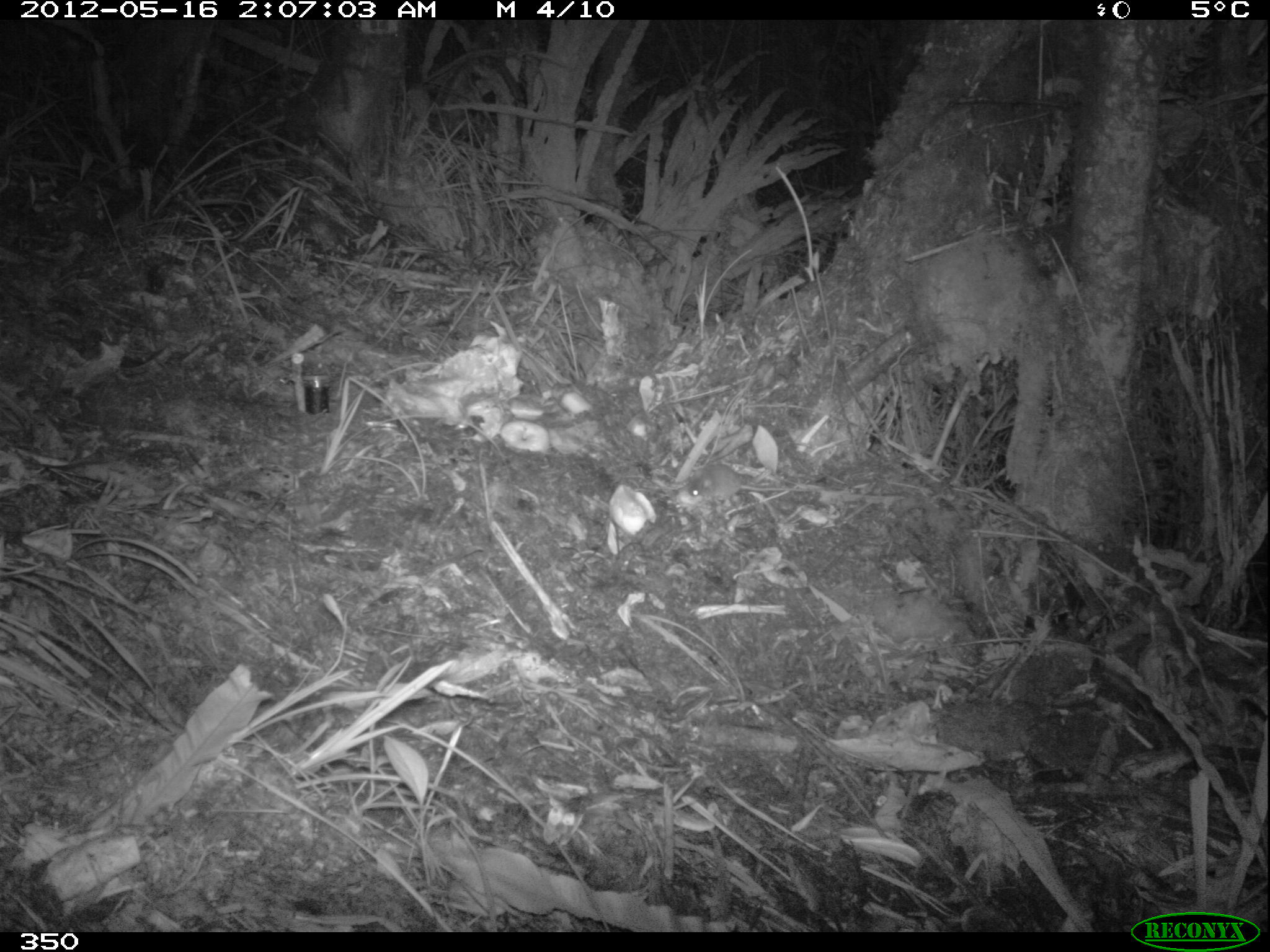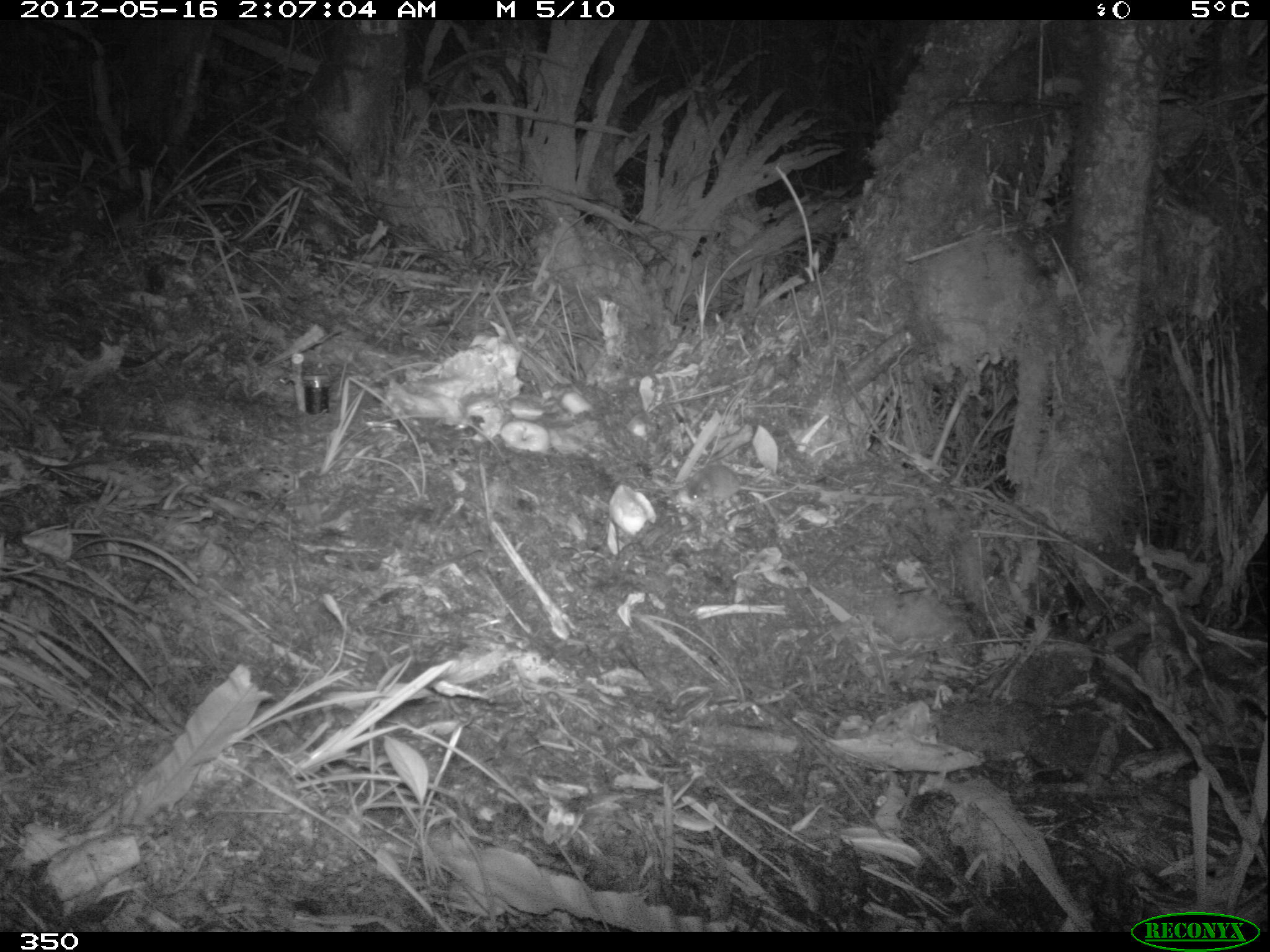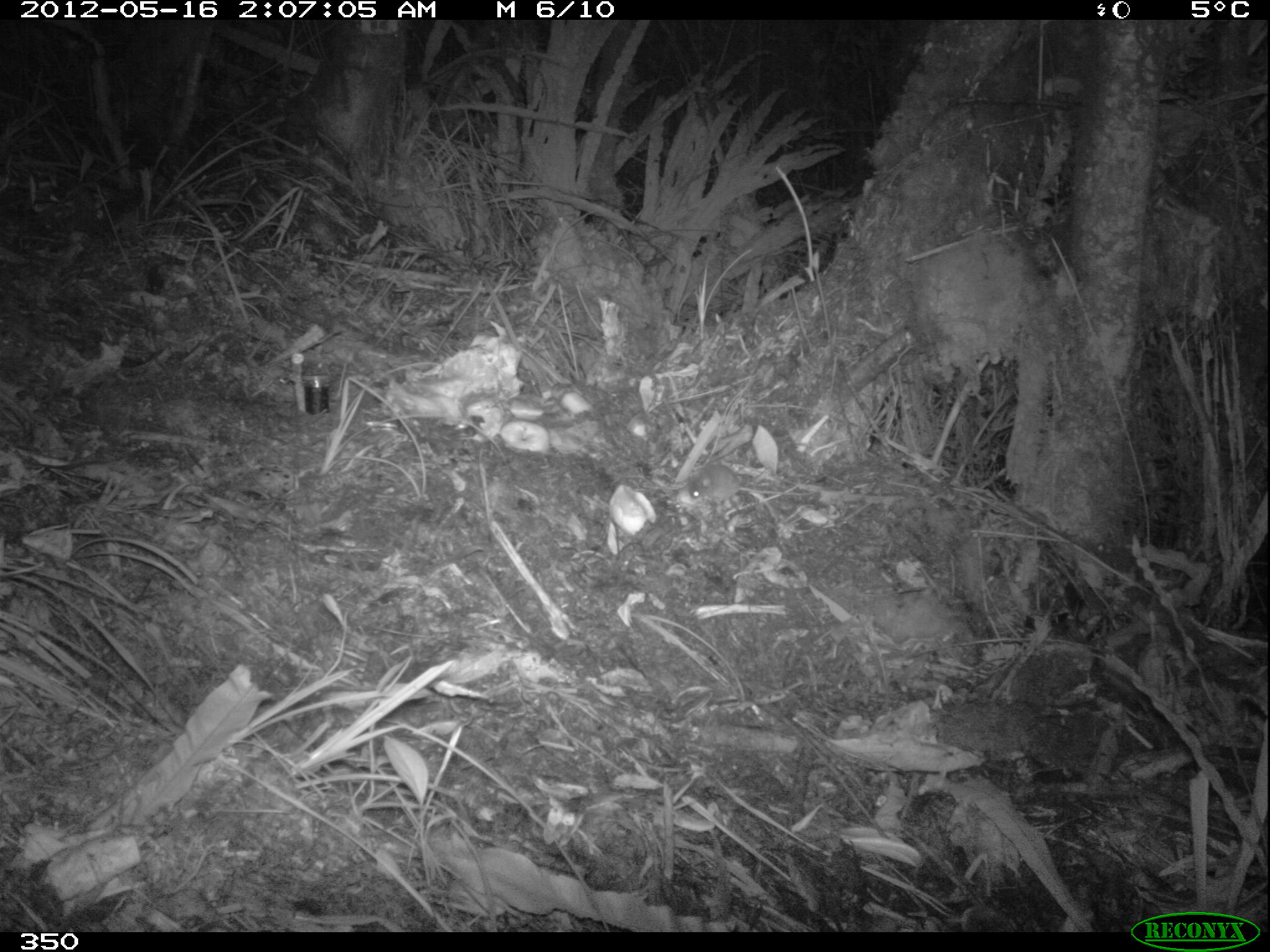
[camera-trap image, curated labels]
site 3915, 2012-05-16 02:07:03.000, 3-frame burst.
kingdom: Animalia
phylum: Chordata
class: Mammalia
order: Rodentia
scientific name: Rodentia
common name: rodents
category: unknown rodent